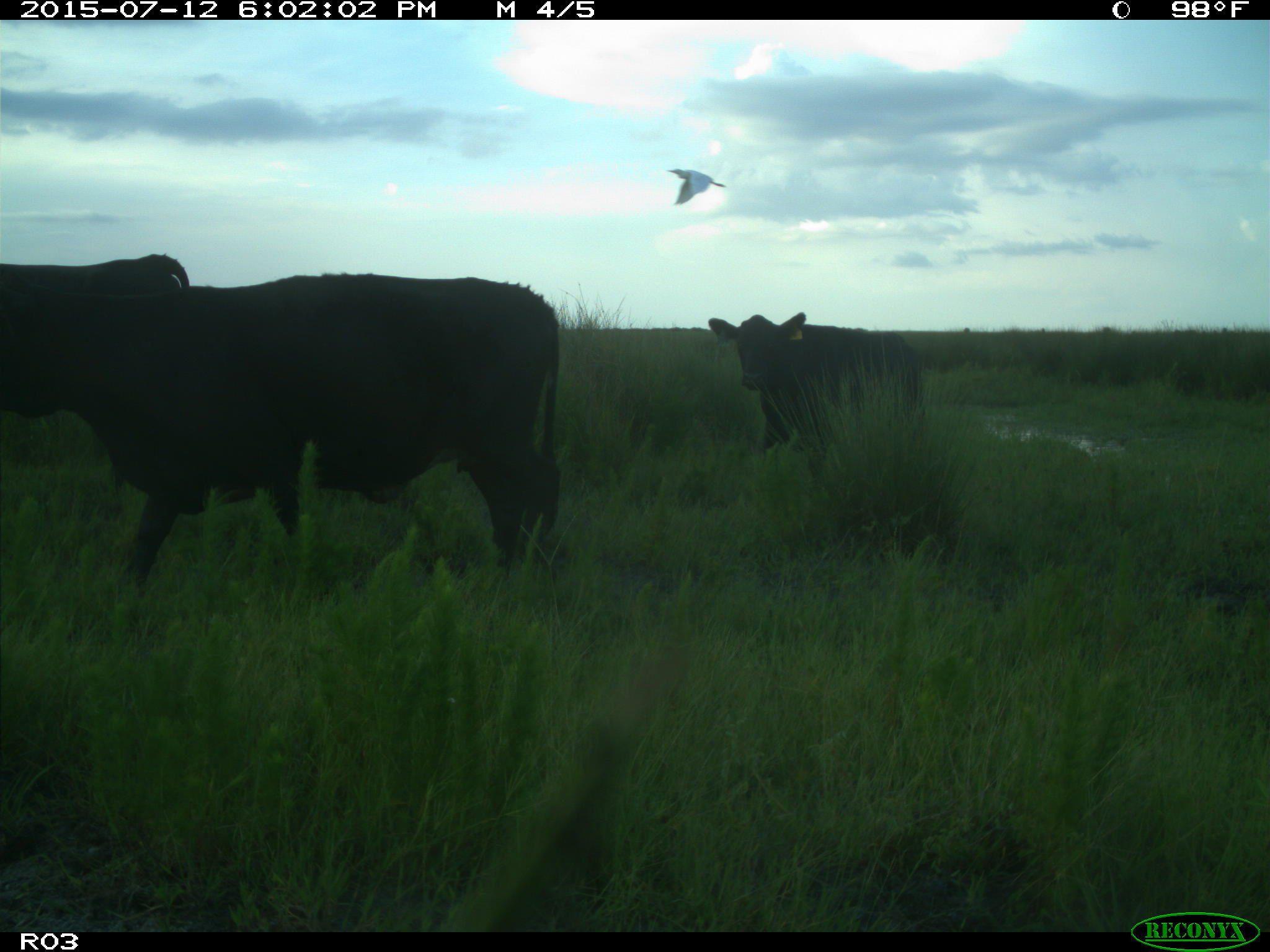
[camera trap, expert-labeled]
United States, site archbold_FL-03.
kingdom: Animalia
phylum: Chordata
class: Mammalia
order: Artiodactyla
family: Bovidae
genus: Bos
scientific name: Bos taurus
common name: domestic cow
Bos taurus (domestic cow).